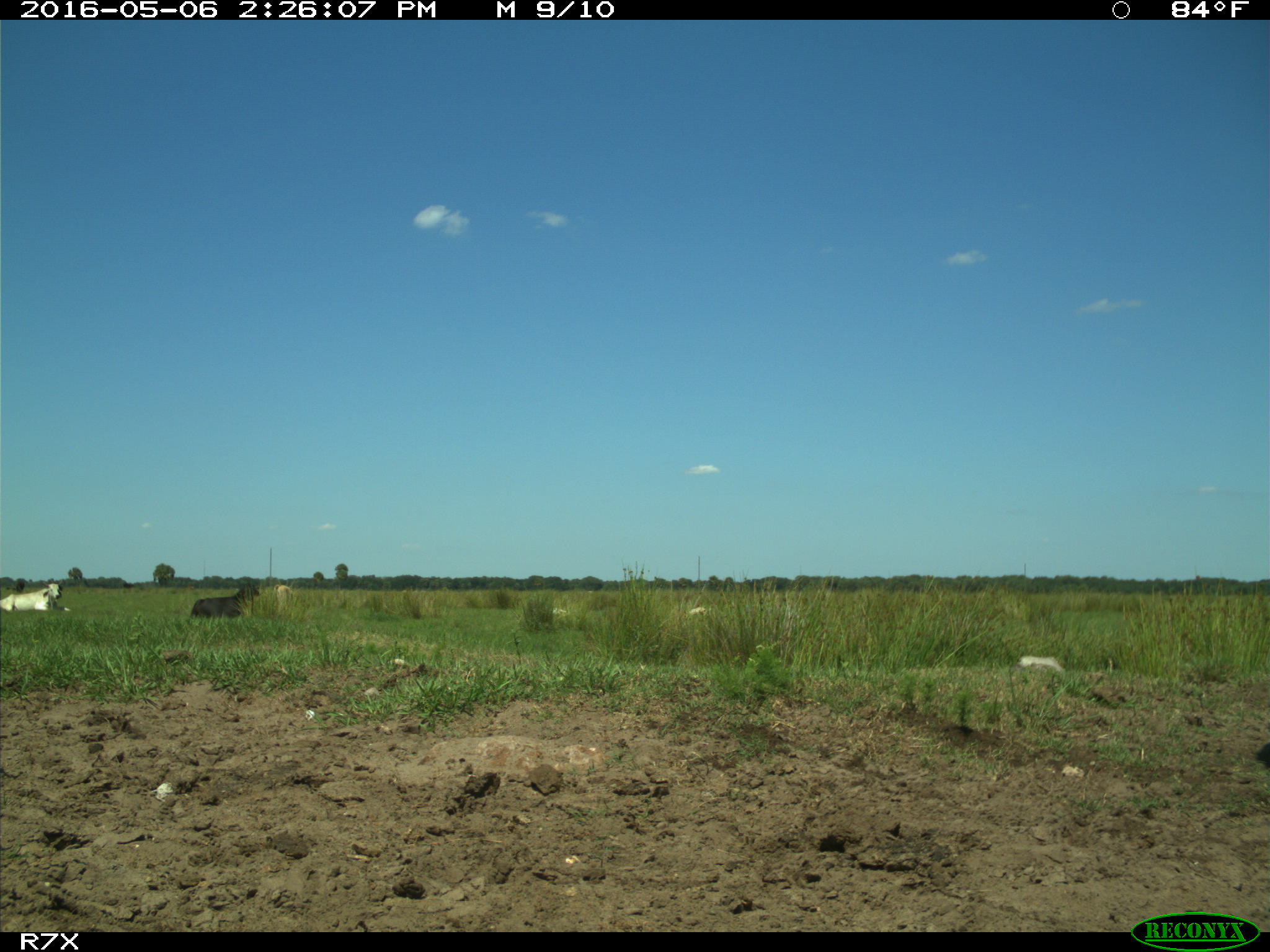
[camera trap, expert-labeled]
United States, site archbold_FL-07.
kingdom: Animalia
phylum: Chordata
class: Mammalia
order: Artiodactyla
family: Bovidae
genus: Bos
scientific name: Bos taurus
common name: domestic cow